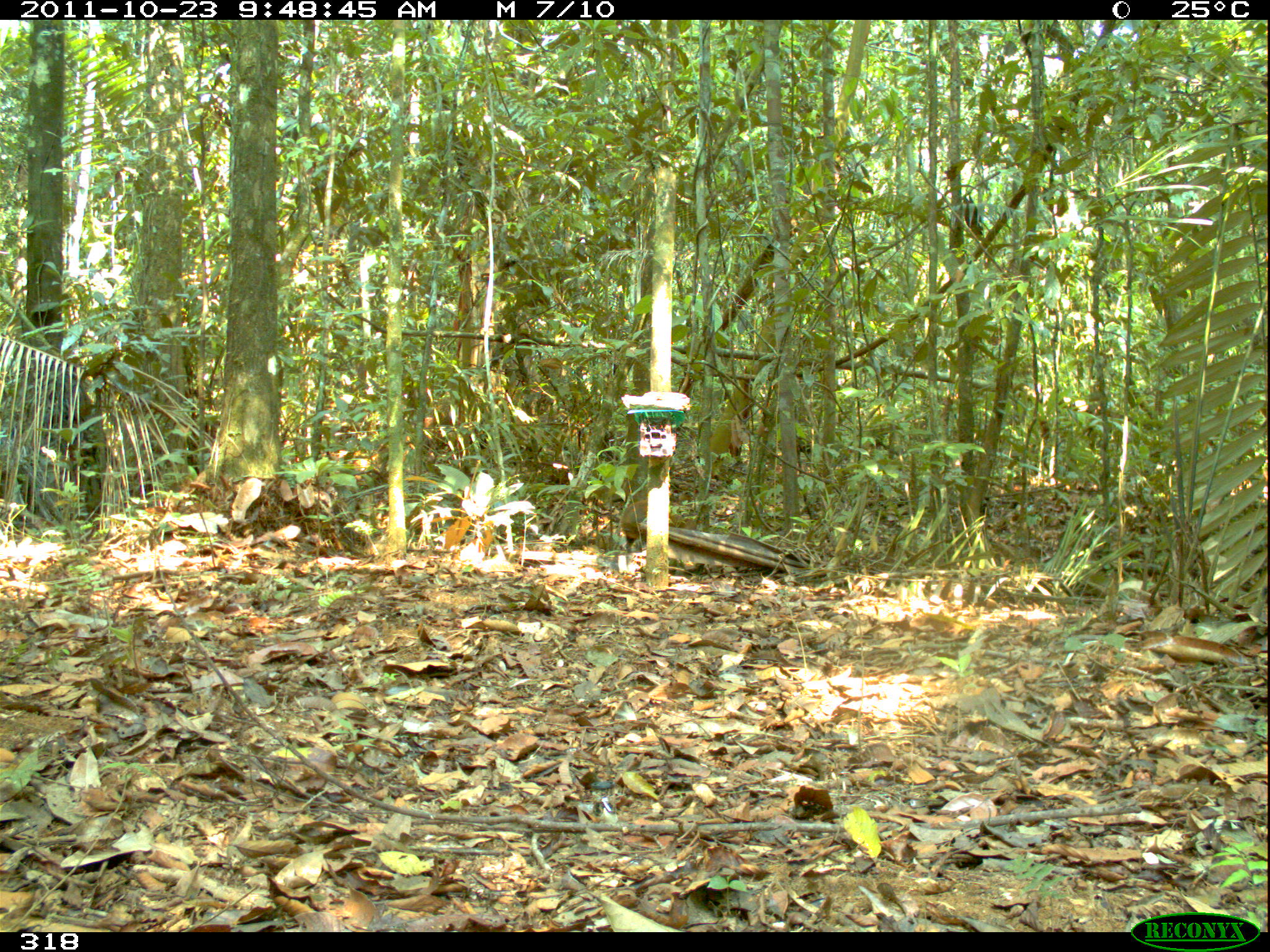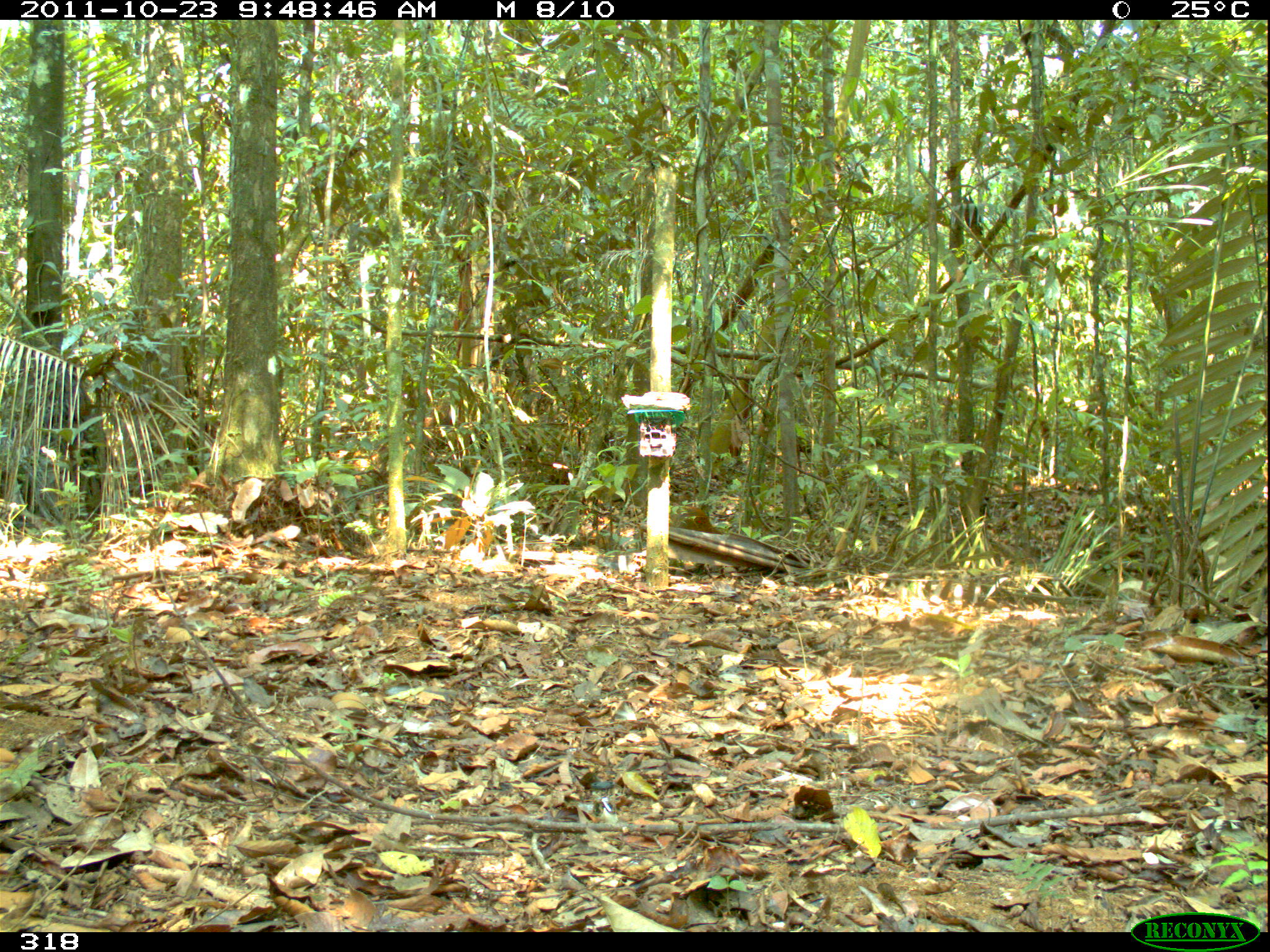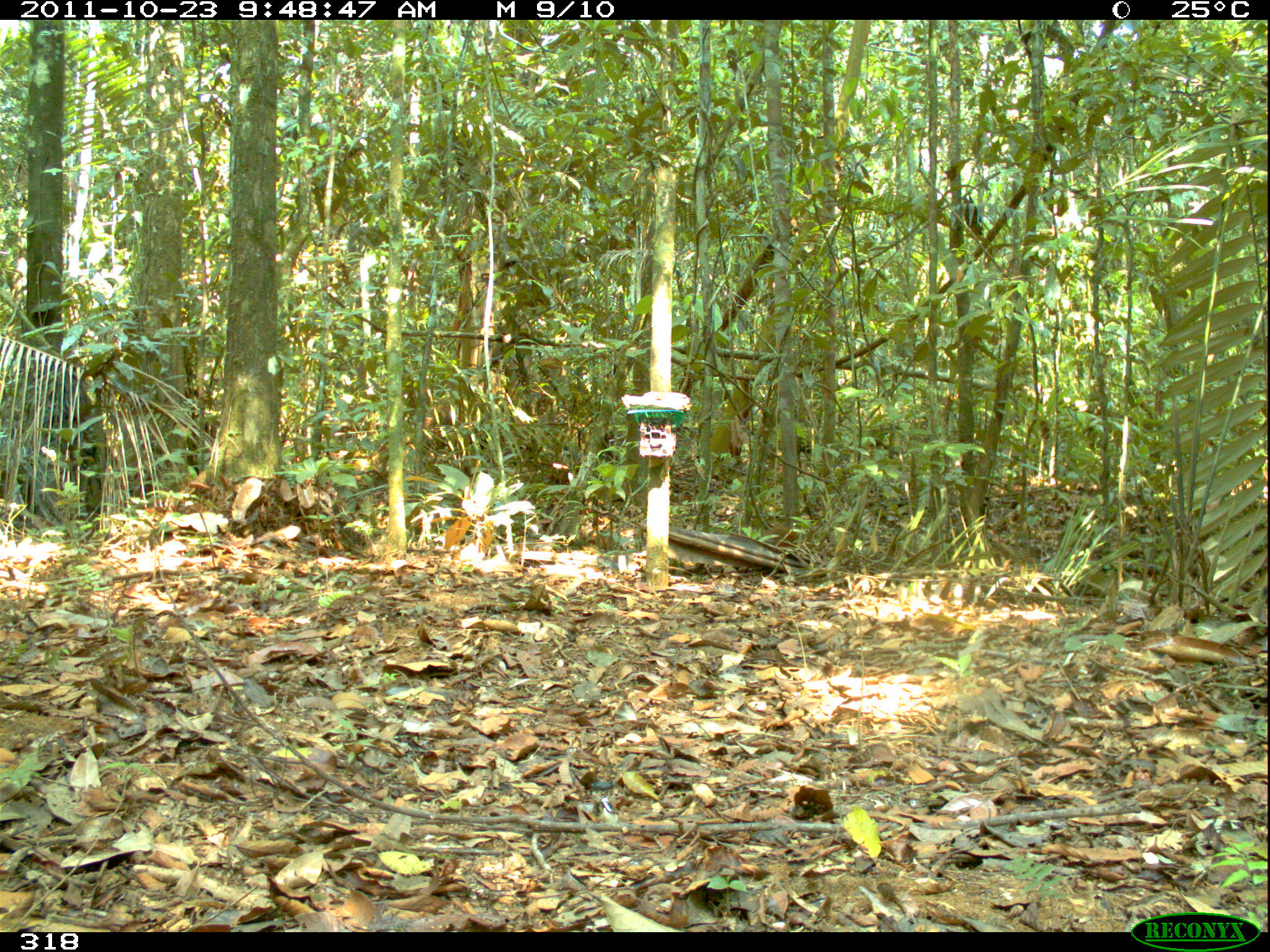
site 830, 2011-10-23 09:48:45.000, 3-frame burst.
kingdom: Animalia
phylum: Chordata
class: Mammalia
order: Rodentia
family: Dasyproctidae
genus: Dasyprocta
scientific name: Dasyprocta punctata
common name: central american agouti